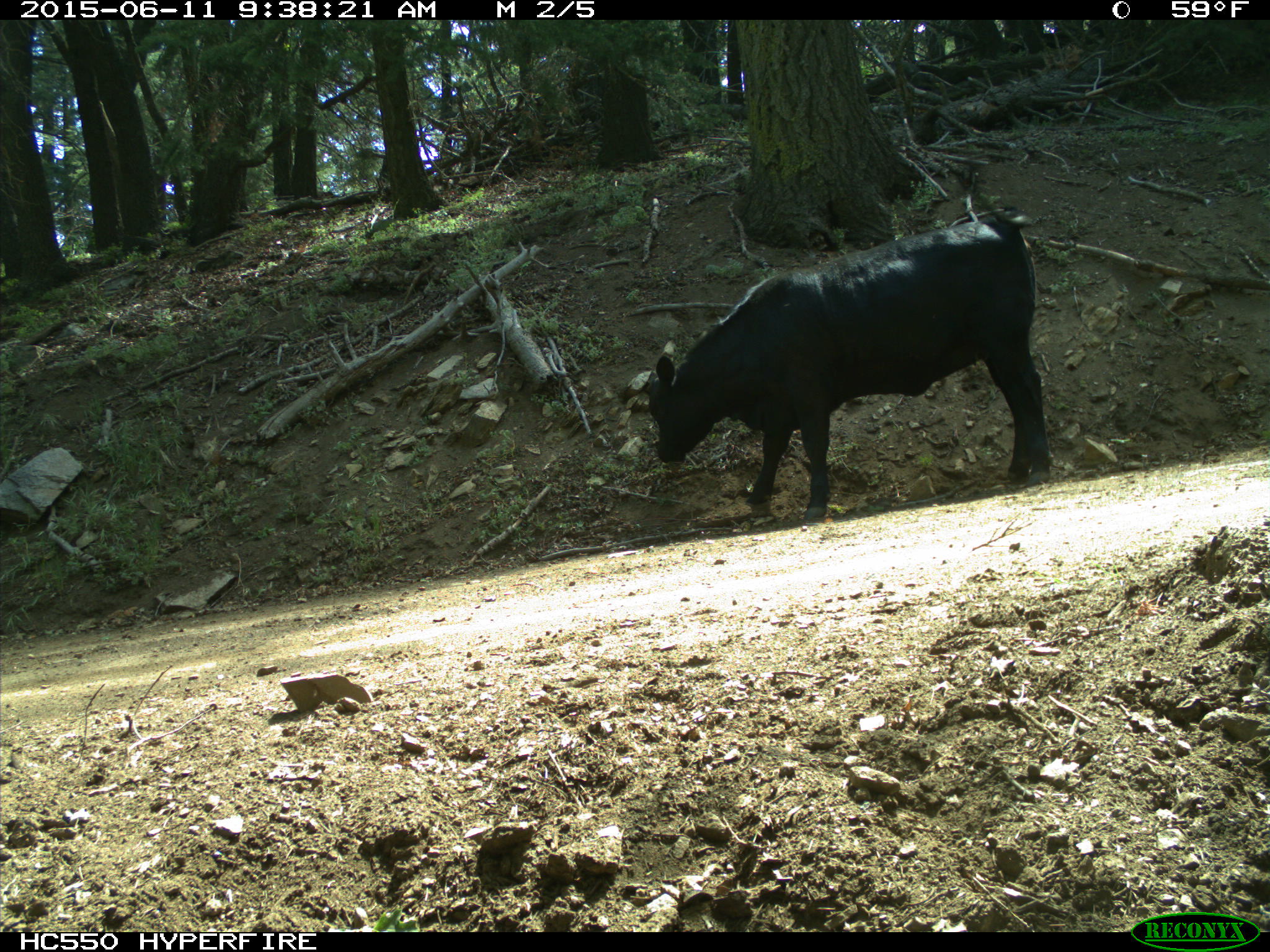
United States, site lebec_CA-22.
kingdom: Animalia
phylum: Chordata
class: Mammalia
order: Artiodactyla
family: Bovidae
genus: Bos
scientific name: Bos taurus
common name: domestic cow